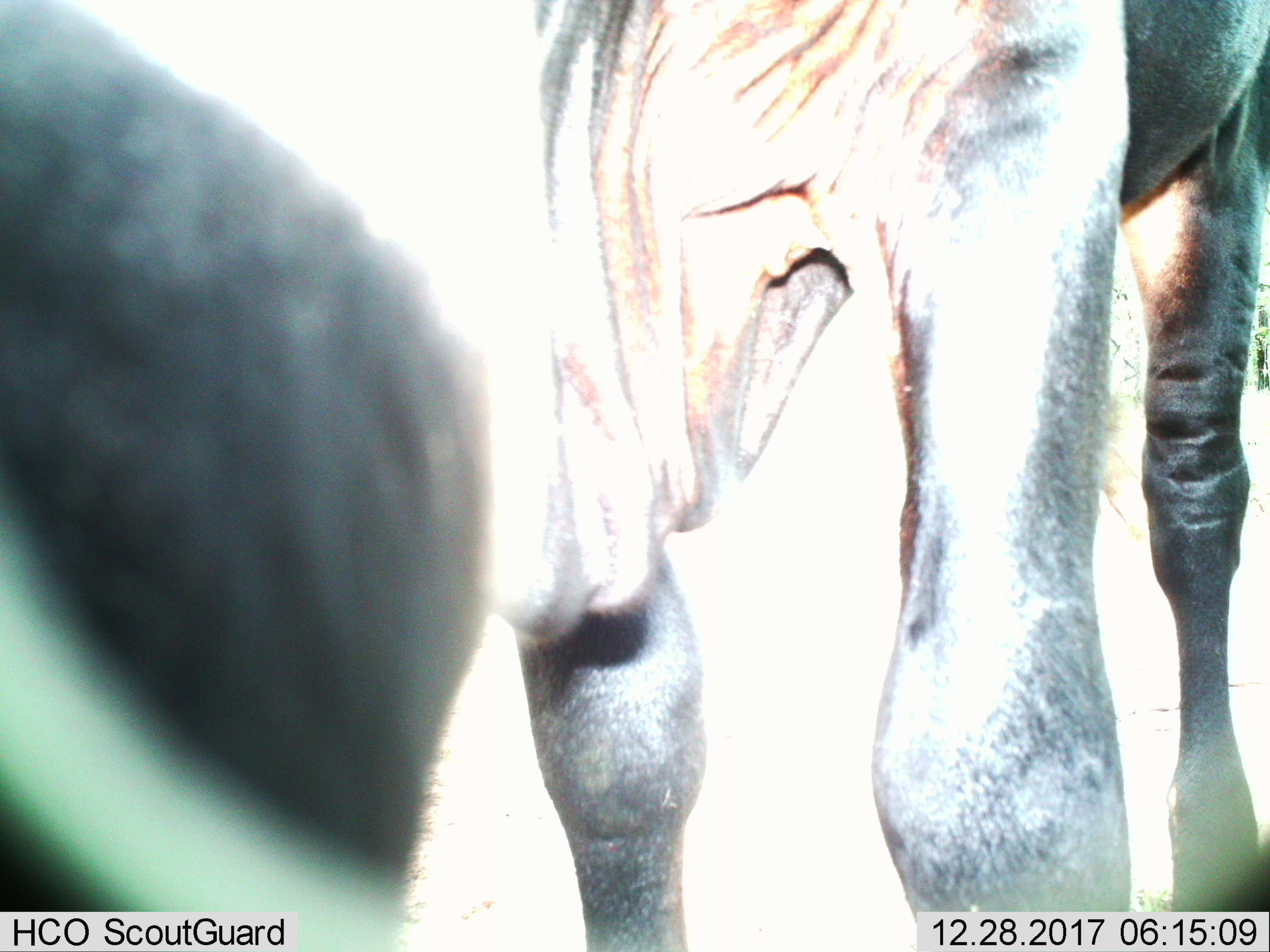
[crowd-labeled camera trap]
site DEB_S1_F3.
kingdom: Animalia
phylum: Chordata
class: Mammalia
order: Artiodactyla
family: Bovidae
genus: Connochaetes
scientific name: Connochaetes taurinus taurinus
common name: blue wildebeest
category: wildebeestblue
Wildebeestblue (blue wildebeest) (Connochaetes taurinus taurinus), count 1. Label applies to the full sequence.